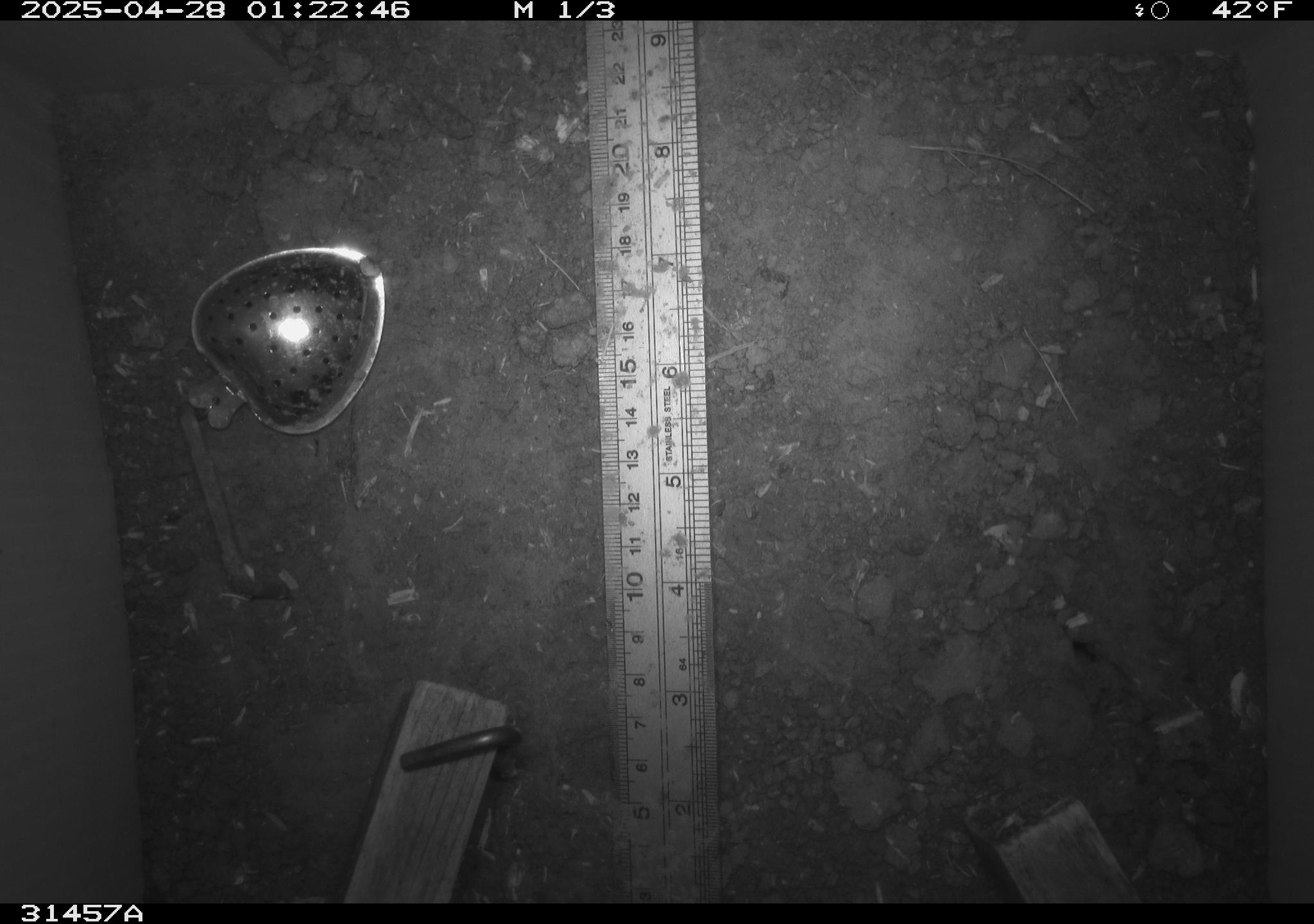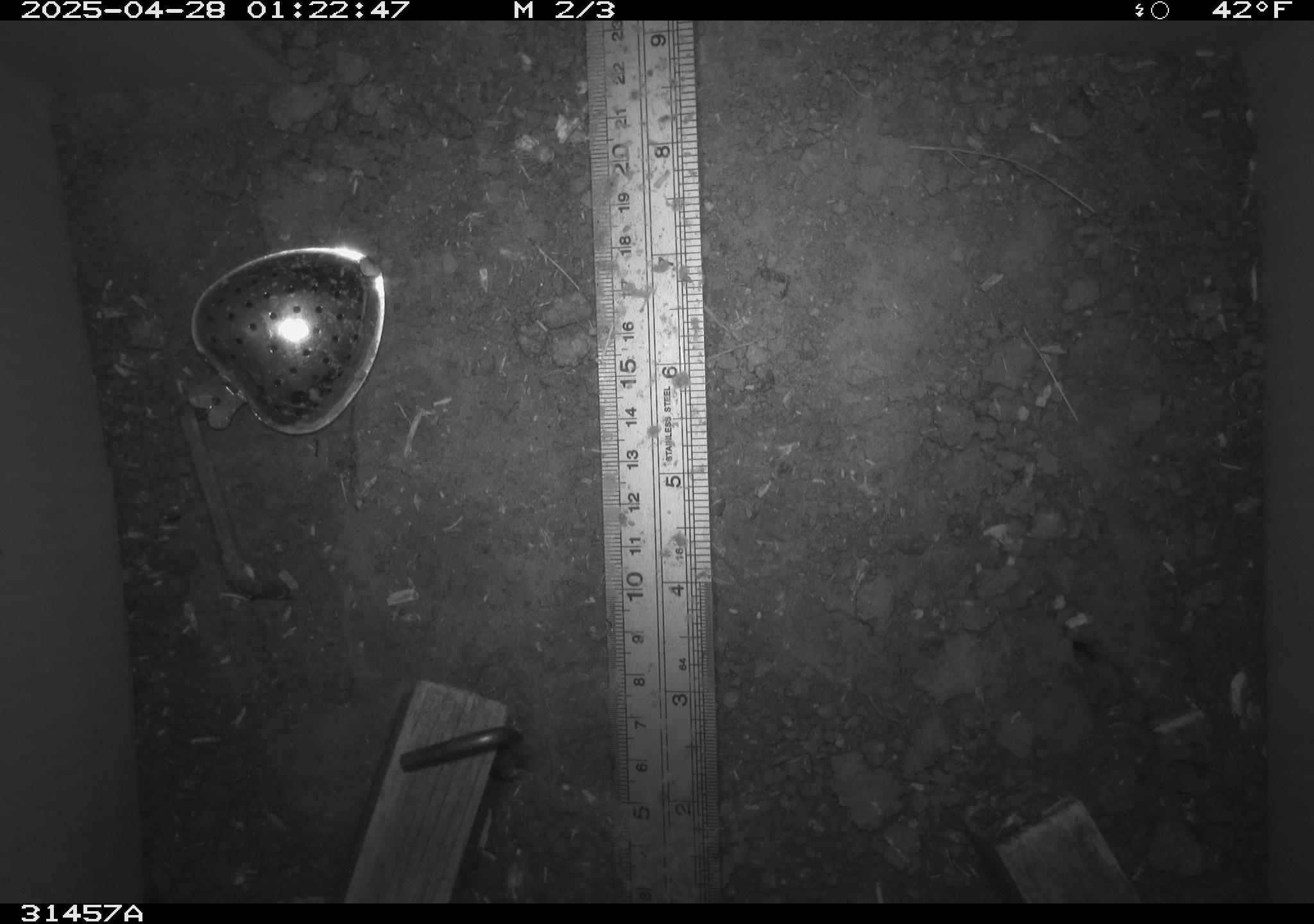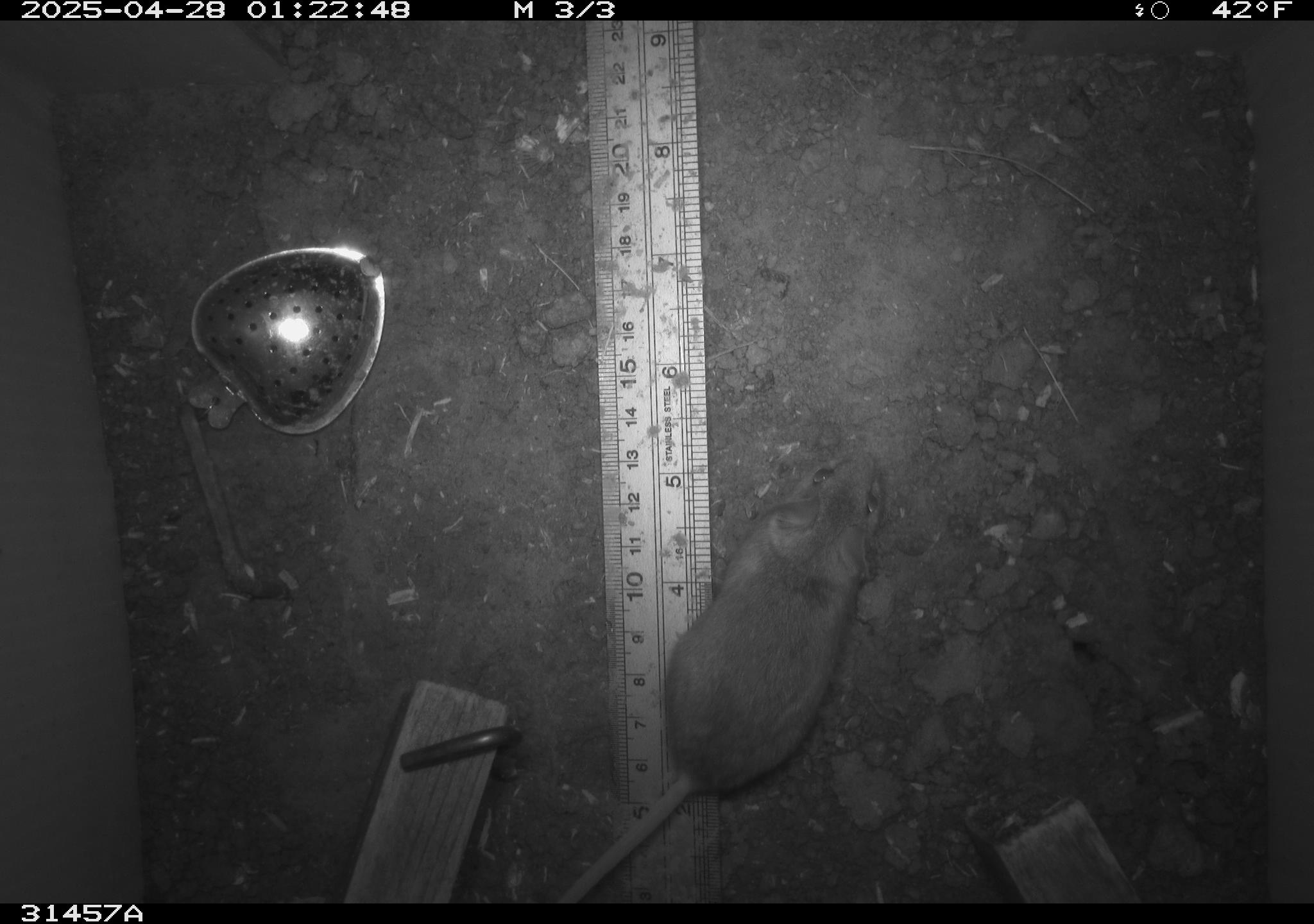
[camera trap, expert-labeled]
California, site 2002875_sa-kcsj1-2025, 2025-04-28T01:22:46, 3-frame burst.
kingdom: Animalia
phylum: Chordata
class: Mammalia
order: Rodentia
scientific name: Rodentia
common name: rodent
Rodent (Rodentia).